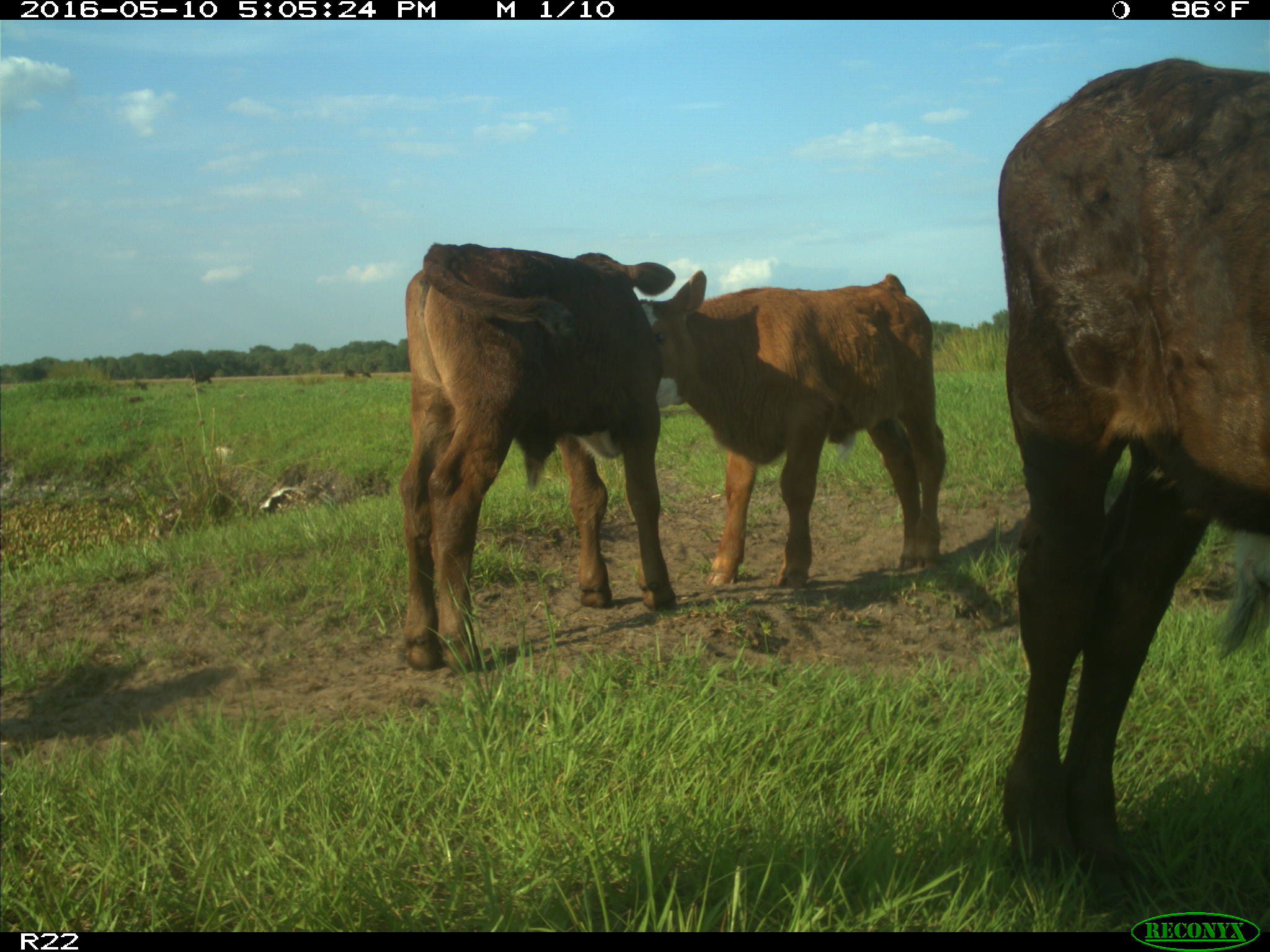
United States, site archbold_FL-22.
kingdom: Animalia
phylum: Chordata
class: Mammalia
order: Artiodactyla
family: Bovidae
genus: Bos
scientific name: Bos taurus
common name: domestic cow